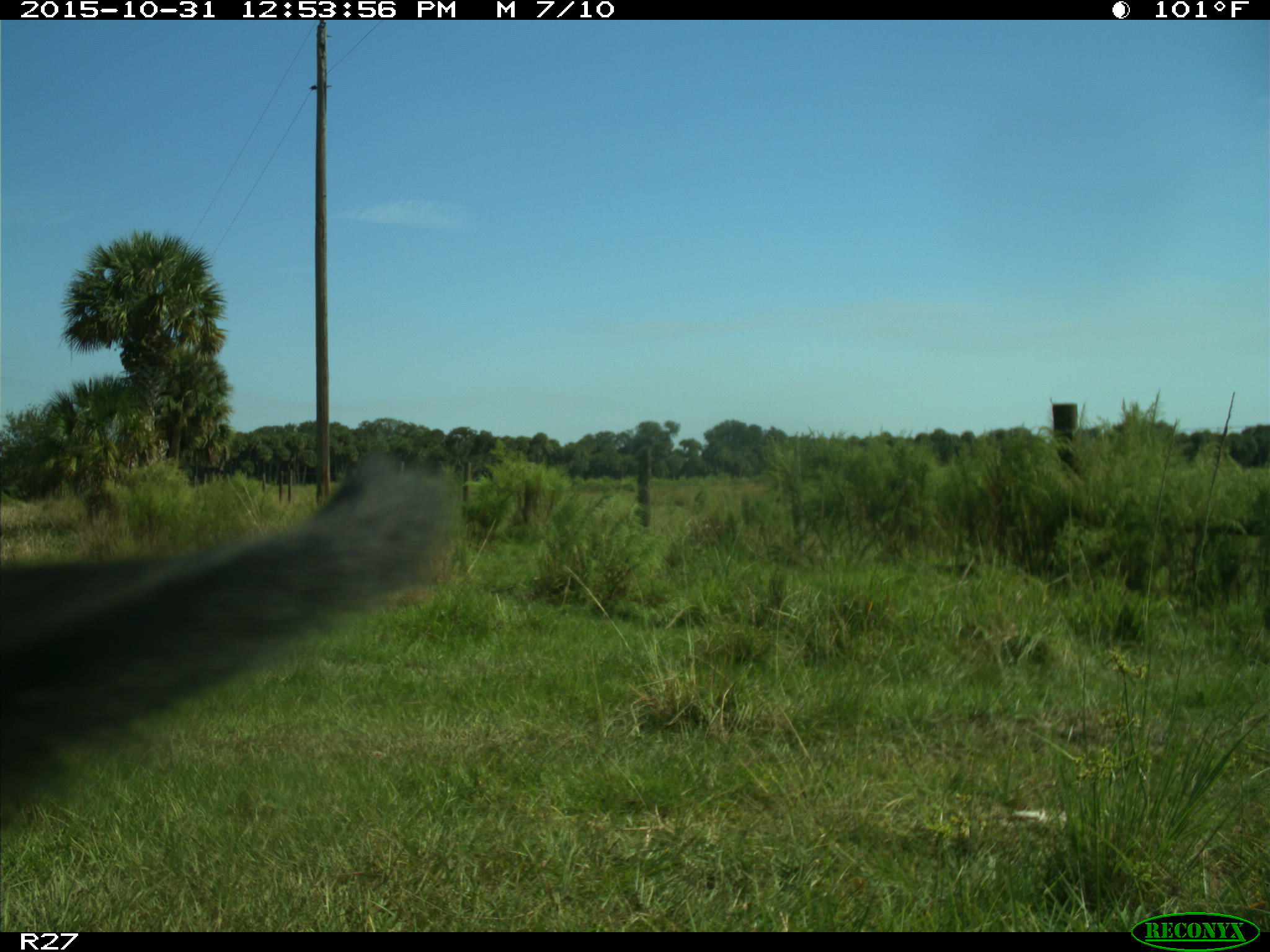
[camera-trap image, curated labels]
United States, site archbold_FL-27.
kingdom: Animalia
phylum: Chordata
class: Mammalia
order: Artiodactyla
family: Bovidae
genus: Bos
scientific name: Bos taurus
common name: domestic cow